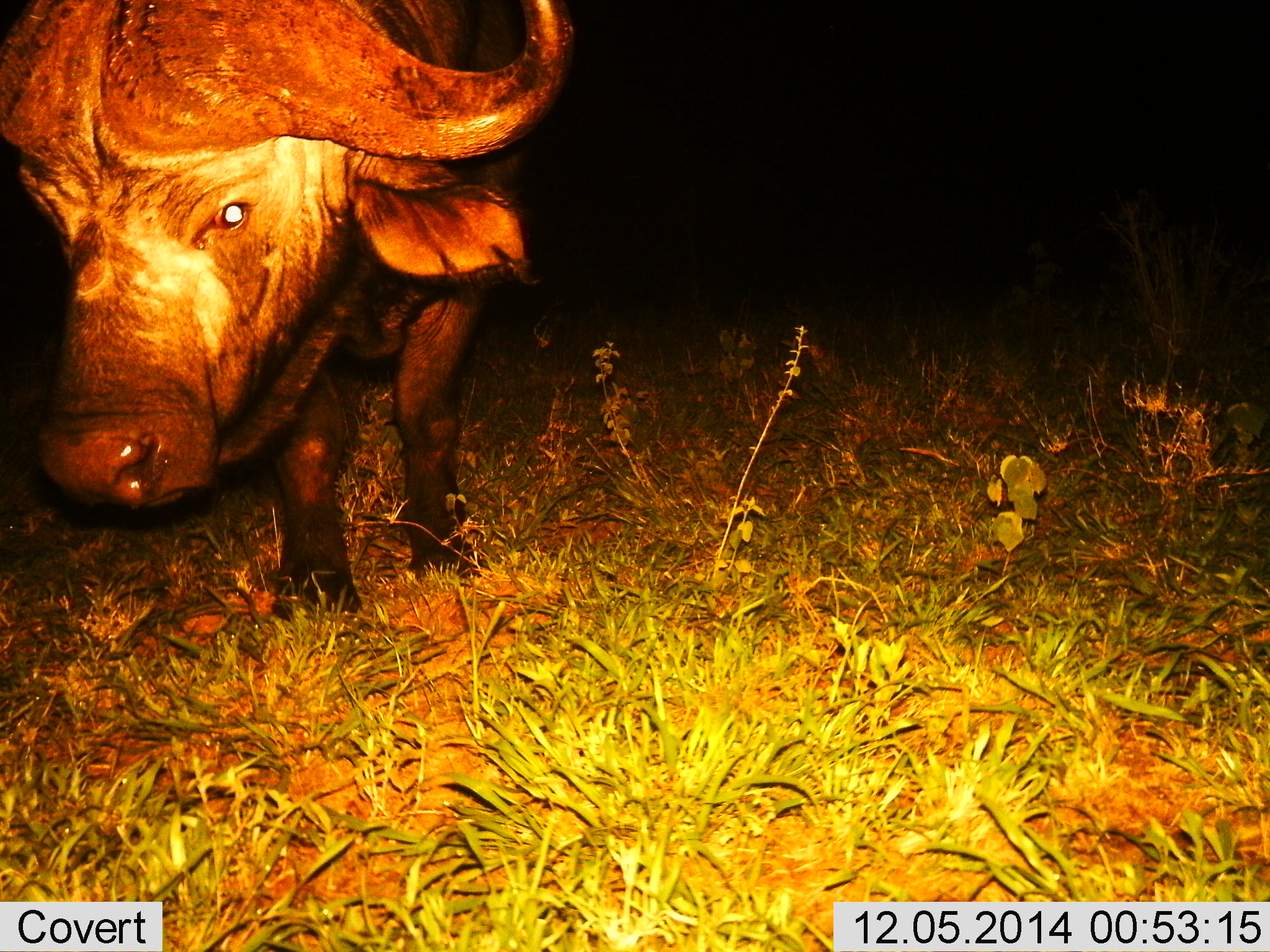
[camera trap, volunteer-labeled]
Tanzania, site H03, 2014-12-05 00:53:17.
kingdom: Animalia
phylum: Chordata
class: Mammalia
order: Artiodactyla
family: Bovidae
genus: Syncerus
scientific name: Syncerus caffer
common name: cape buffalo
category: buffalo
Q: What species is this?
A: Buffalo (cape buffalo) (Syncerus caffer).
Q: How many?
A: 1.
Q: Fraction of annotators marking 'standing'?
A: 30%.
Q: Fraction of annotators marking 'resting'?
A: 10%.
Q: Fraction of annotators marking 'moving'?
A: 60%.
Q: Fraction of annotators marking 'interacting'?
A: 0%.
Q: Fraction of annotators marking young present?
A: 0%.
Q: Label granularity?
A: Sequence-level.